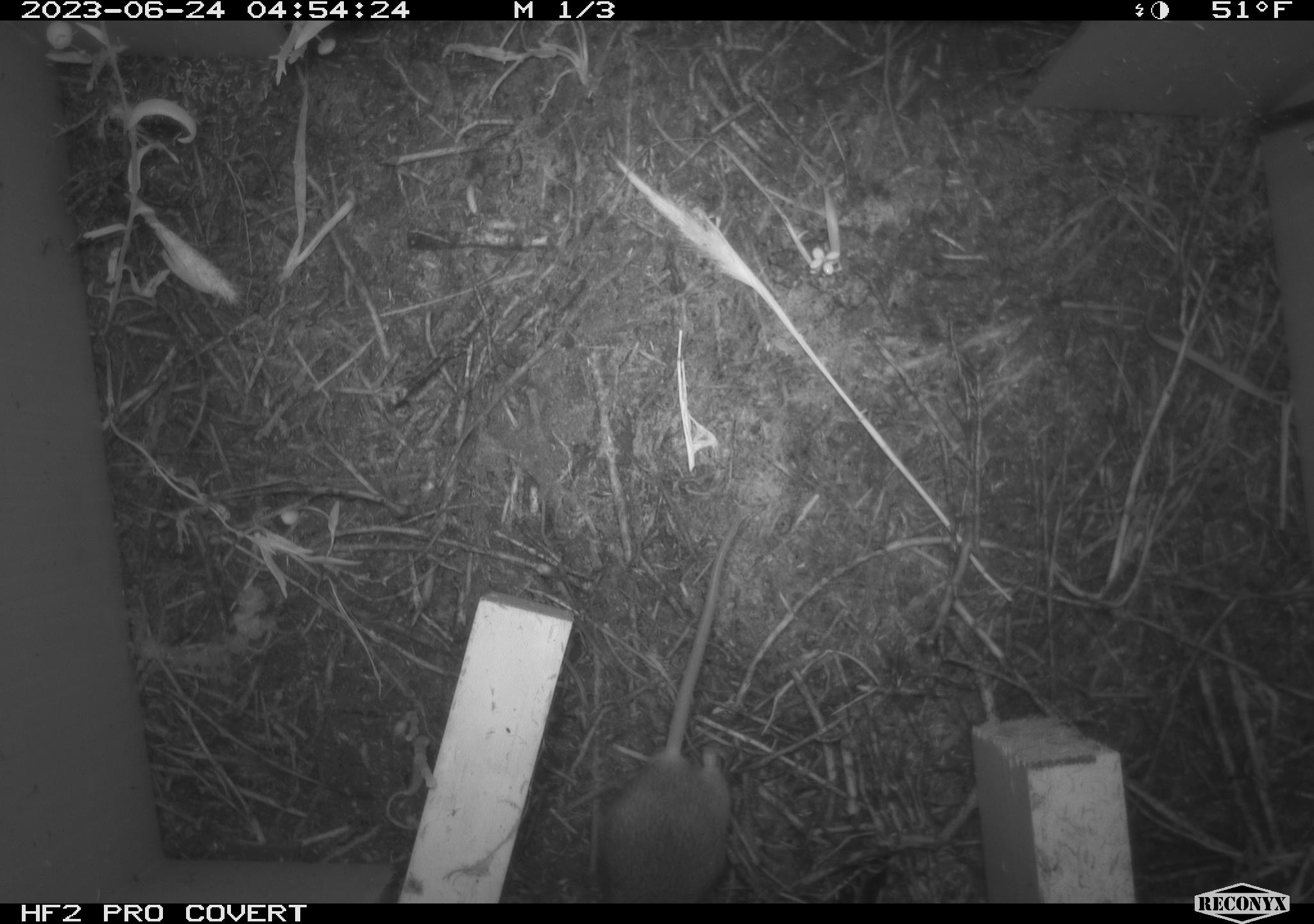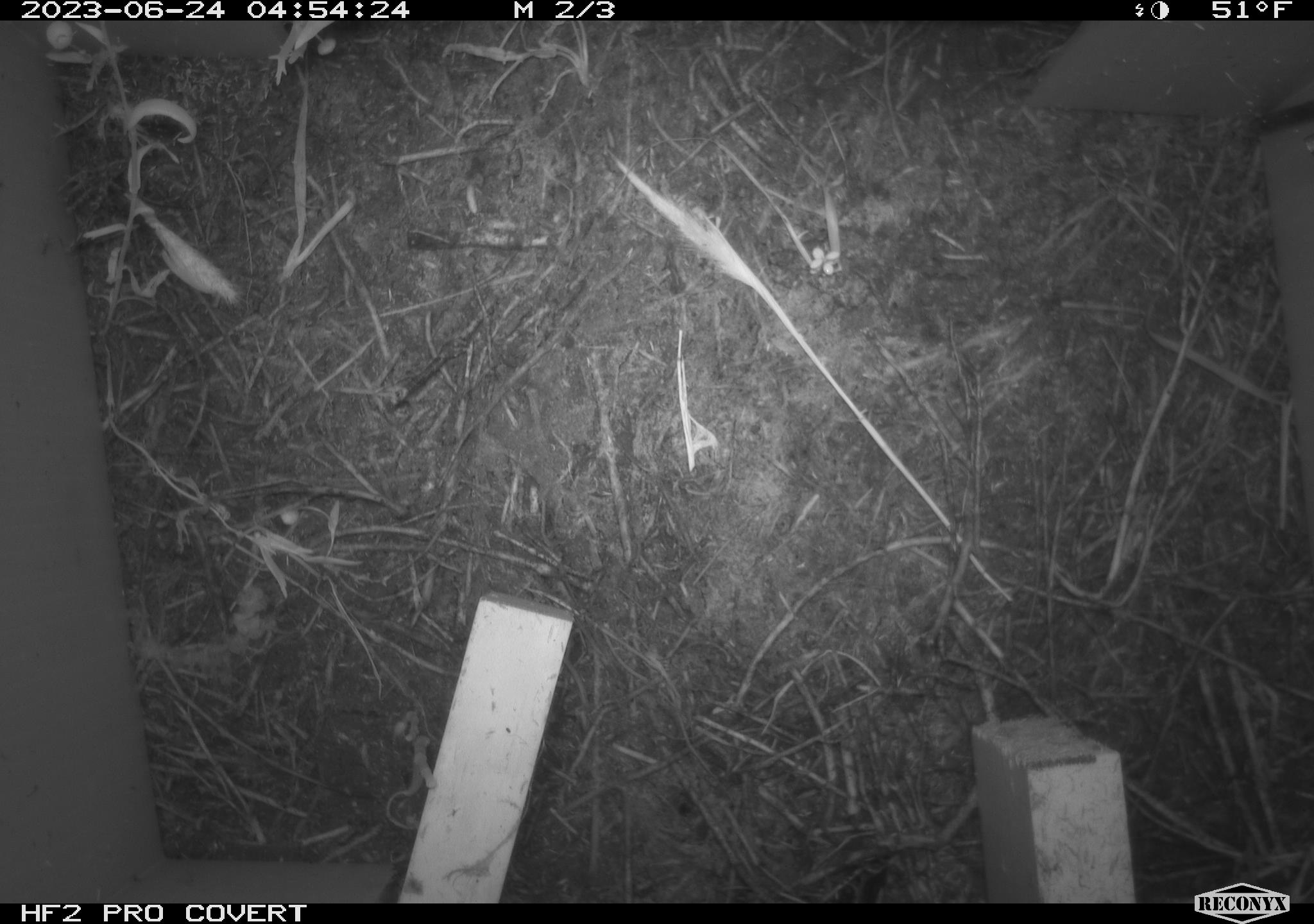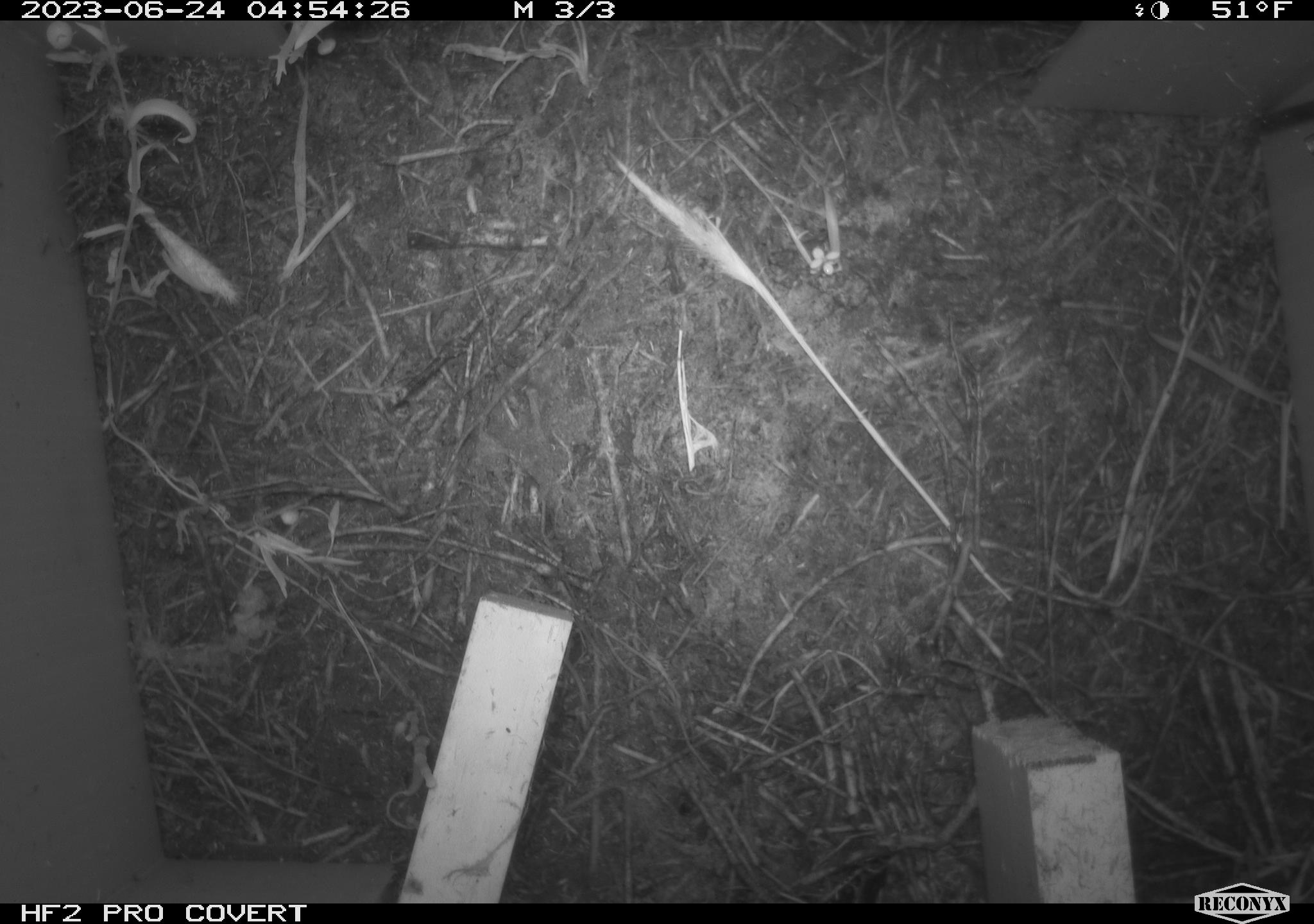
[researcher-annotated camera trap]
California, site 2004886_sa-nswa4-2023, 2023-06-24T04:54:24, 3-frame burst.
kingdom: Animalia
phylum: Chordata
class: Mammalia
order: Rodentia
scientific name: Rodentia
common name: mouse species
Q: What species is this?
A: Mouse species (Rodentia).